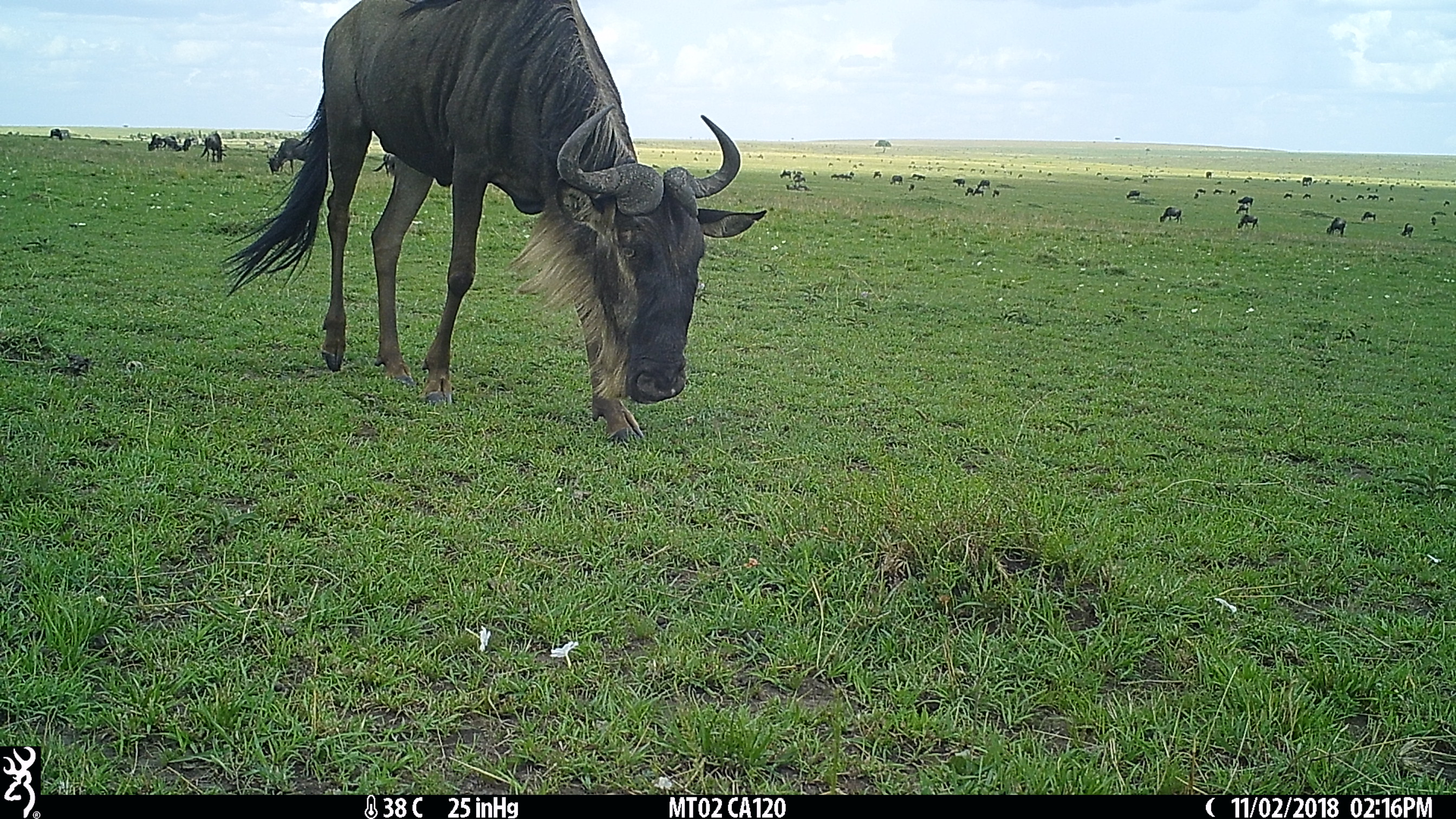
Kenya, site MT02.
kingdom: Animalia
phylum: Chordata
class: Mammalia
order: Artiodactyla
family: Bovidae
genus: Connochaetes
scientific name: Connochaetes taurinus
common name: blue wildebeest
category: wildebeest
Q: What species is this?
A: Wildebeest (blue wildebeest) (Connochaetes taurinus).